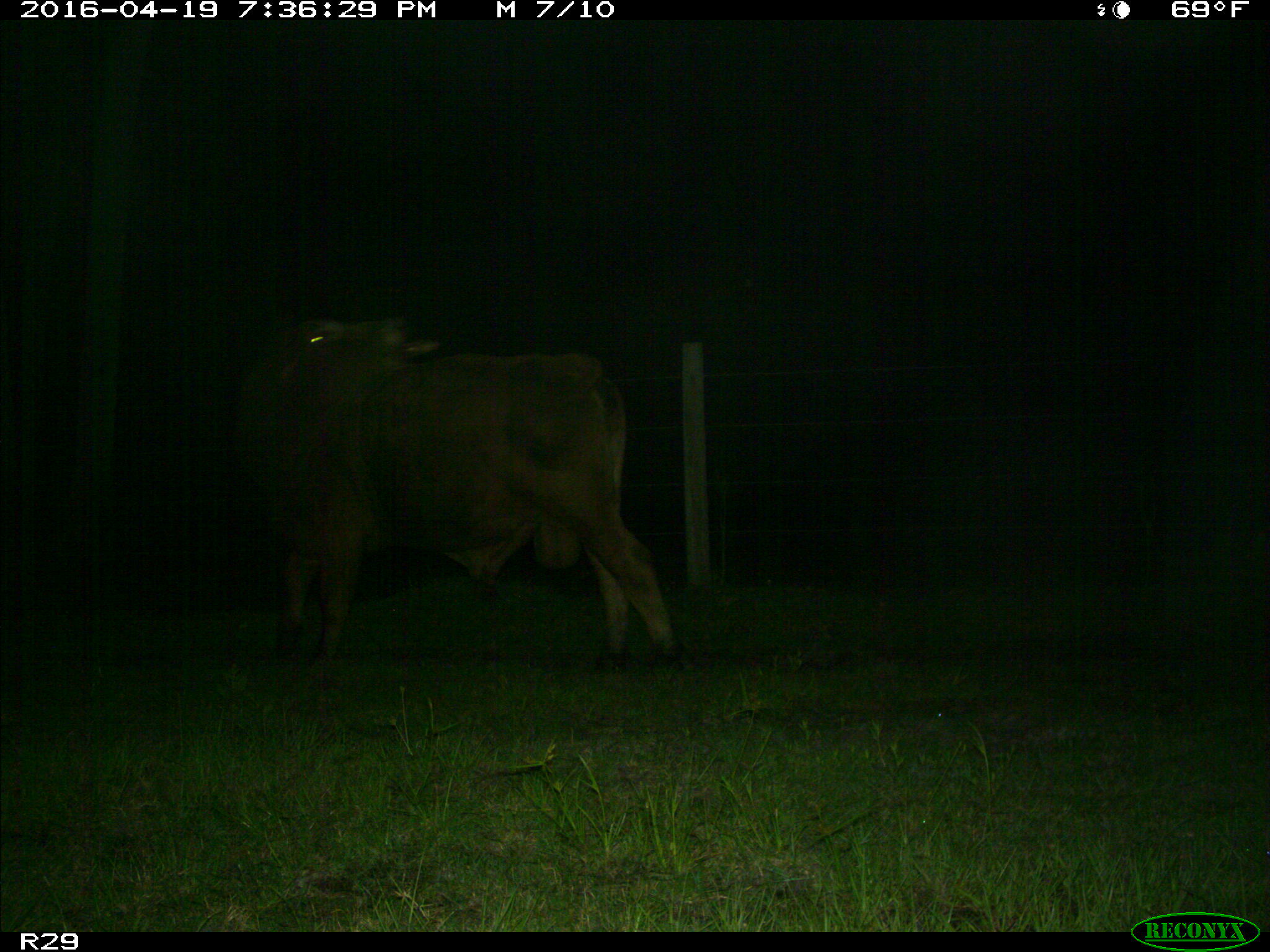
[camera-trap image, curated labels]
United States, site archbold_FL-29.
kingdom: Animalia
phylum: Chordata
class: Mammalia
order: Artiodactyla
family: Bovidae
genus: Bos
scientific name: Bos taurus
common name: domestic cow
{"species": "Bos taurus (domestic cow)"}